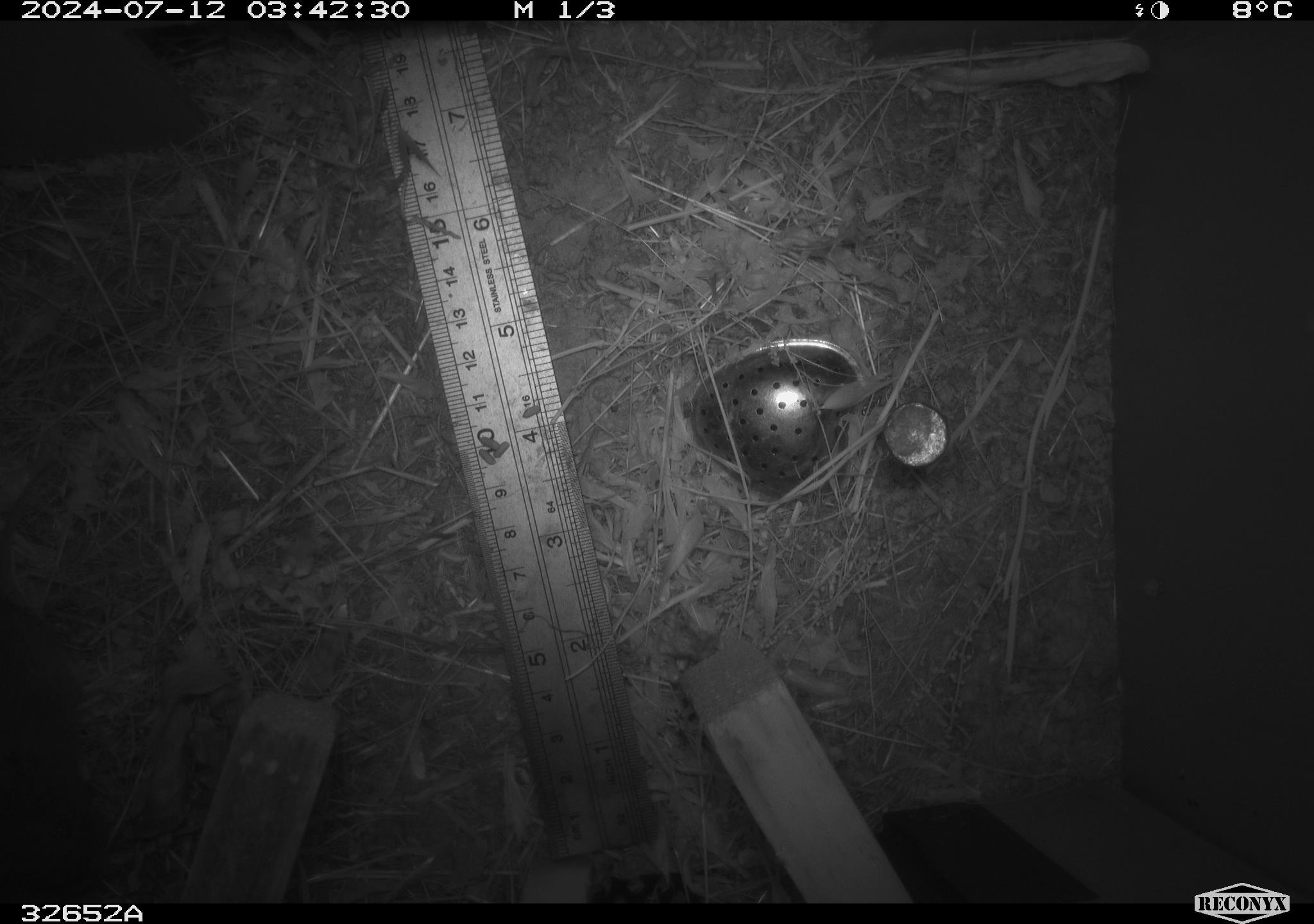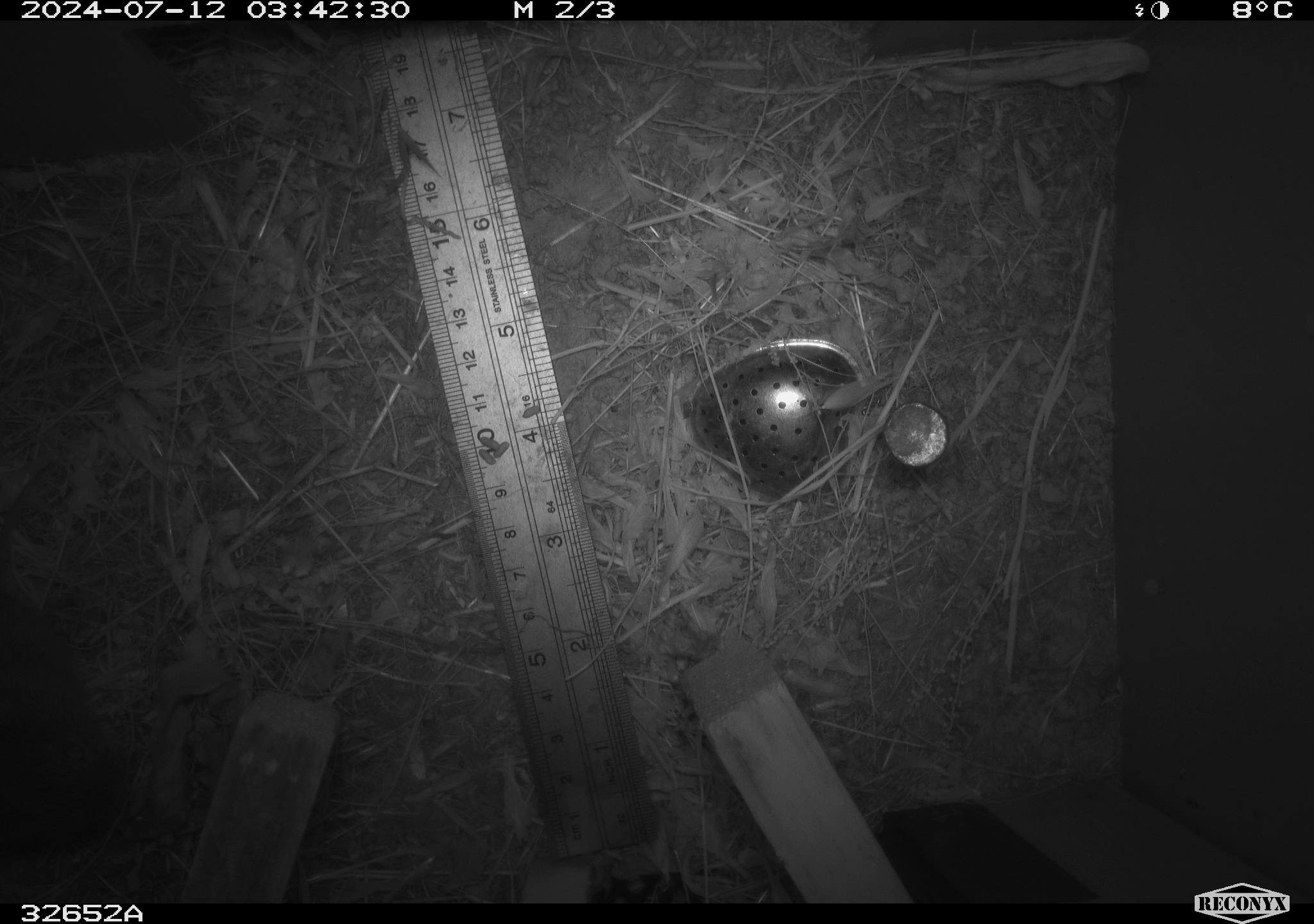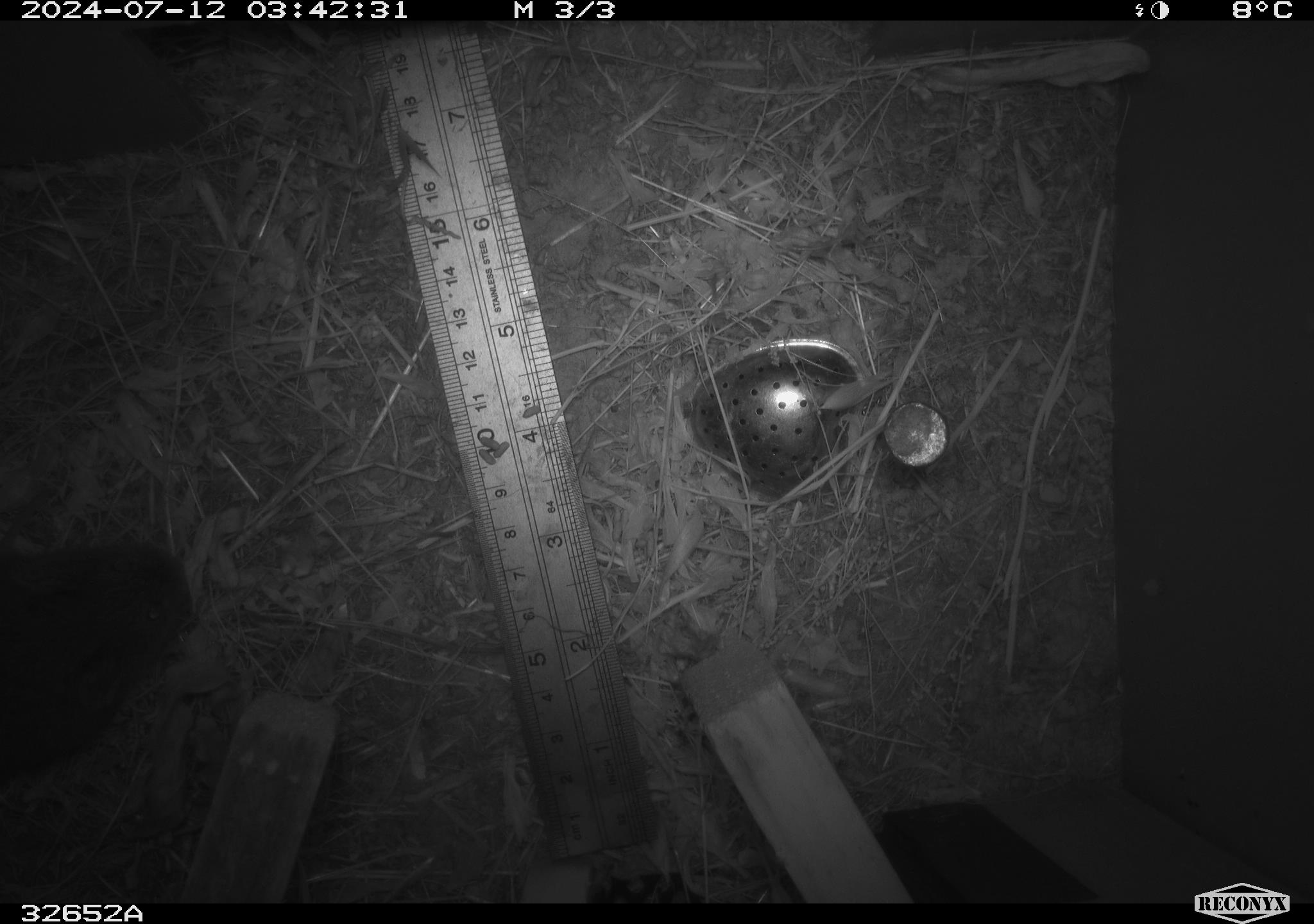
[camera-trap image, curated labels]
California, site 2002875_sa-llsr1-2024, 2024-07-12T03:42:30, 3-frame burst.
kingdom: Animalia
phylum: Chordata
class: Mammalia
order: Rodentia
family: Cricetidae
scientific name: Arvicolinae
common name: voles, lemmings, and muskrats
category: arvicolinae subfamily